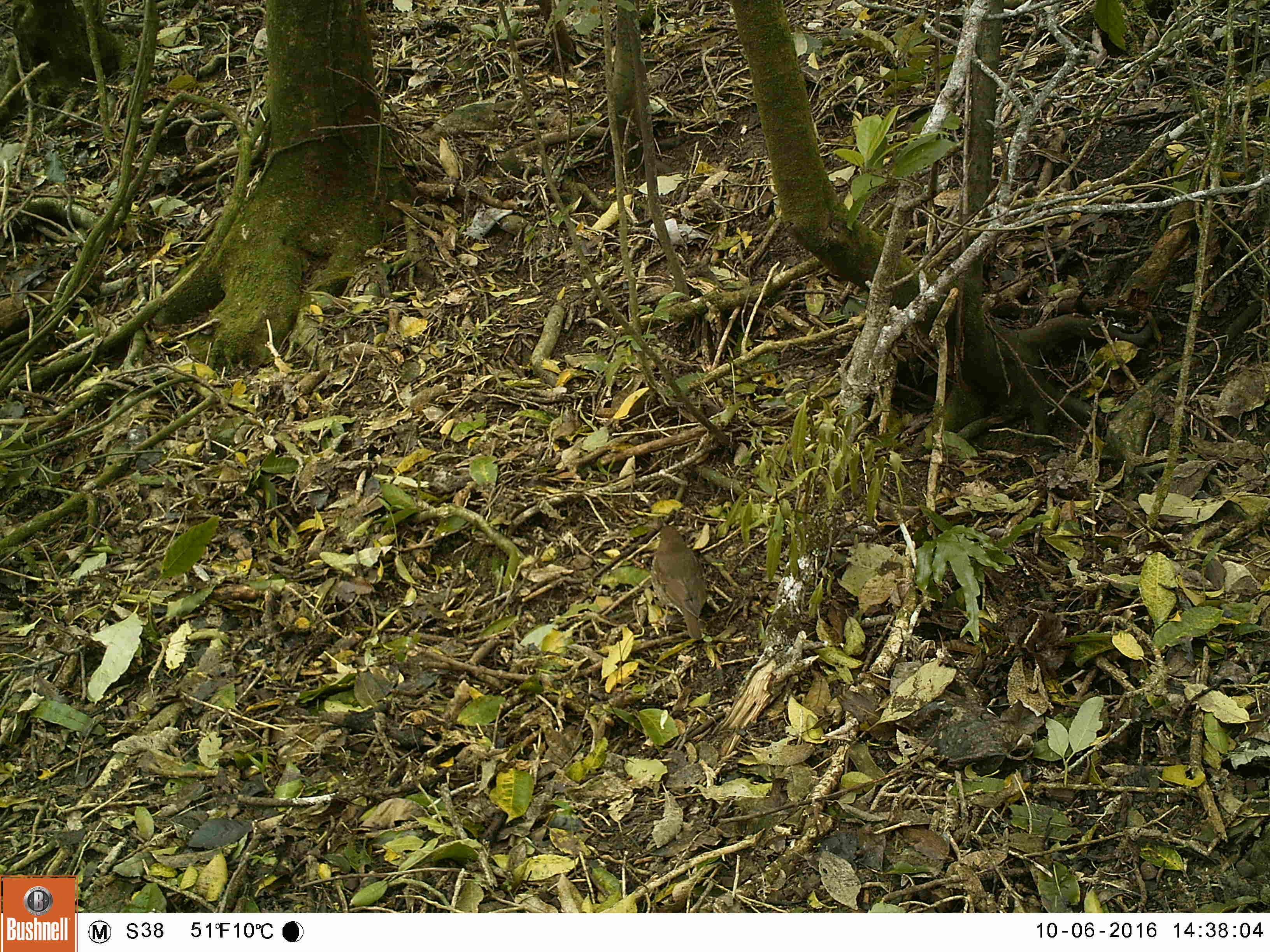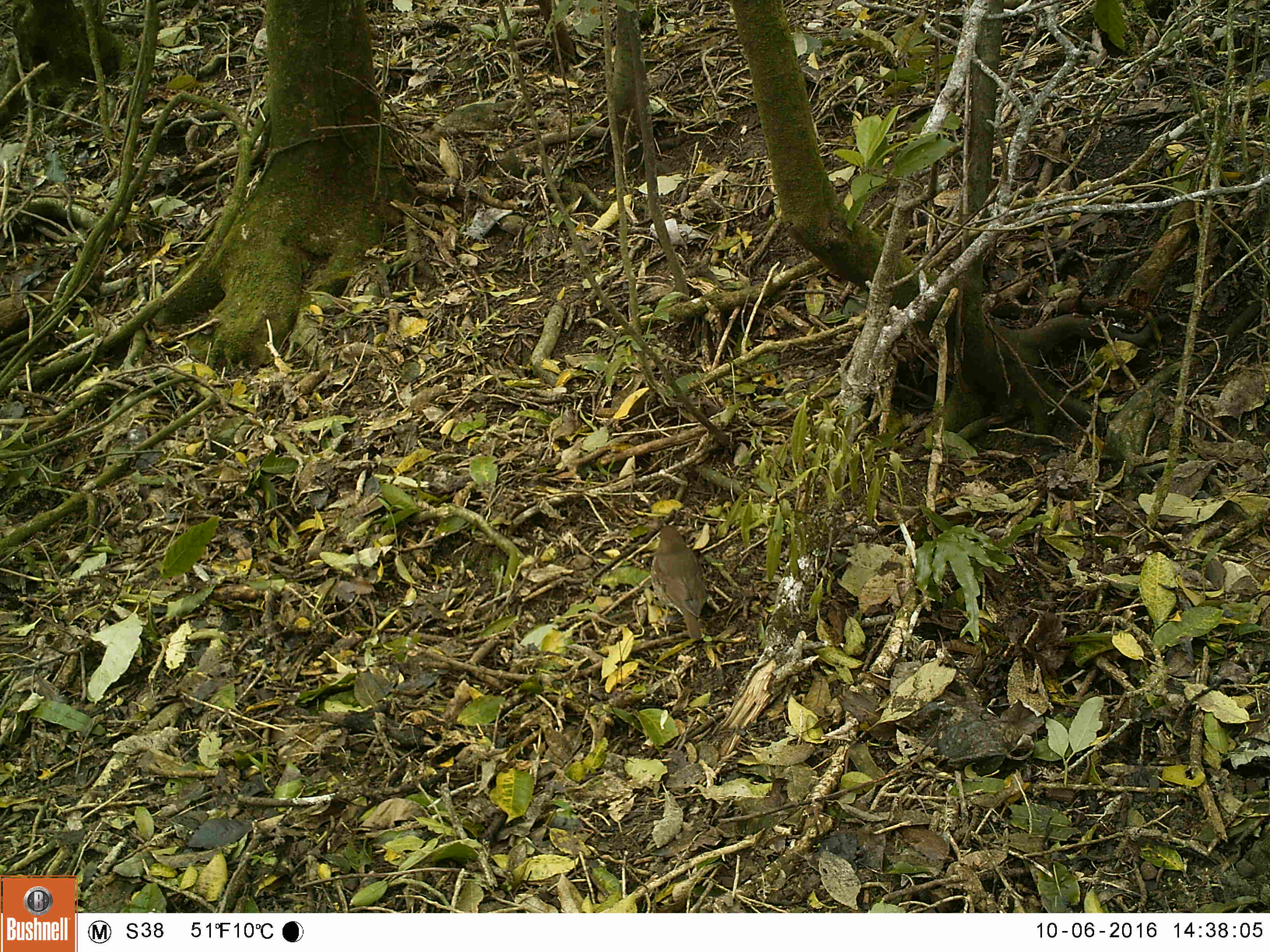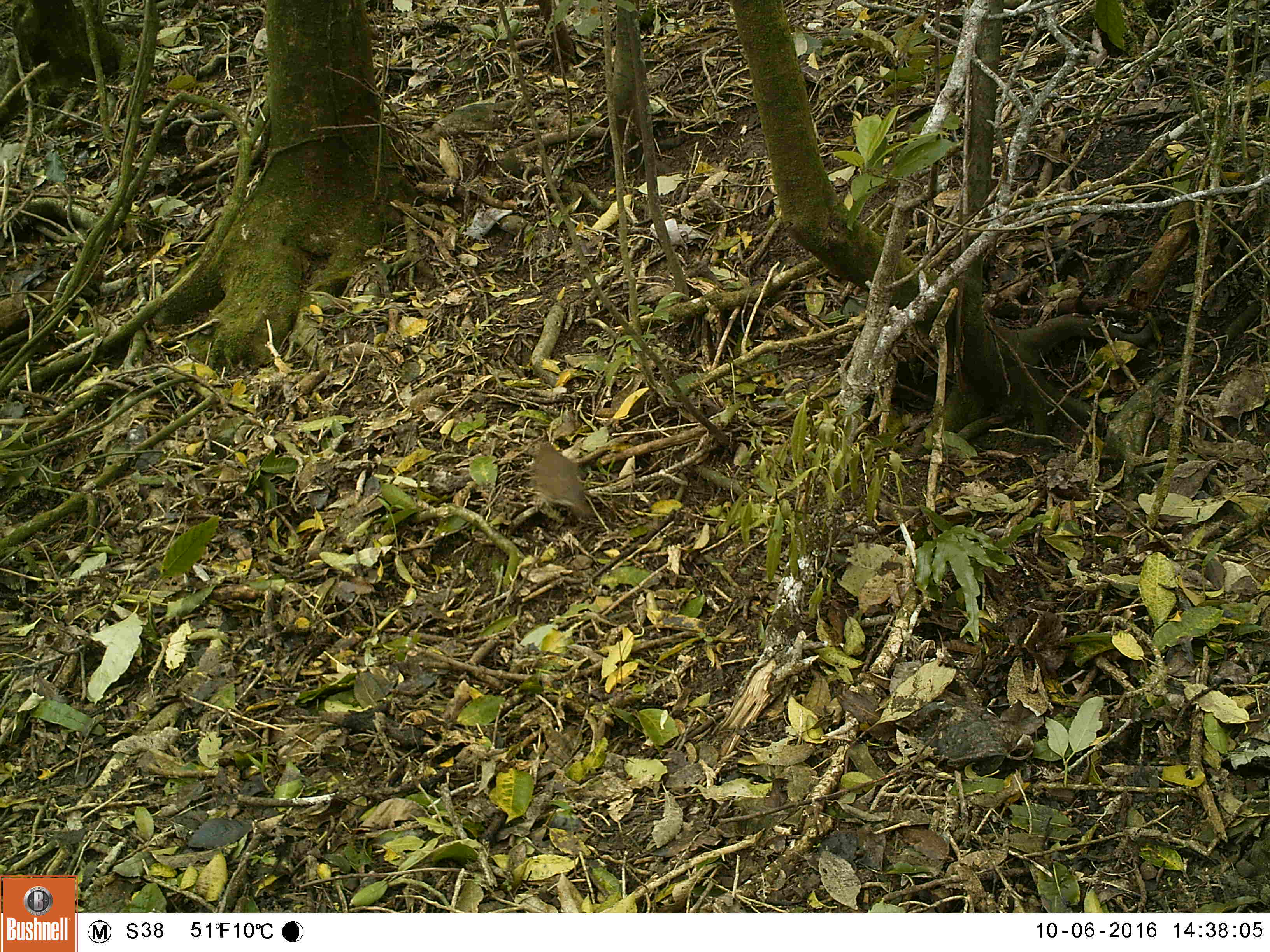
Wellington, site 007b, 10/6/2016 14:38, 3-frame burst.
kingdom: Animalia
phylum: Chordata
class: Aves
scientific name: Aves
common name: bird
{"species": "bird (Aves)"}